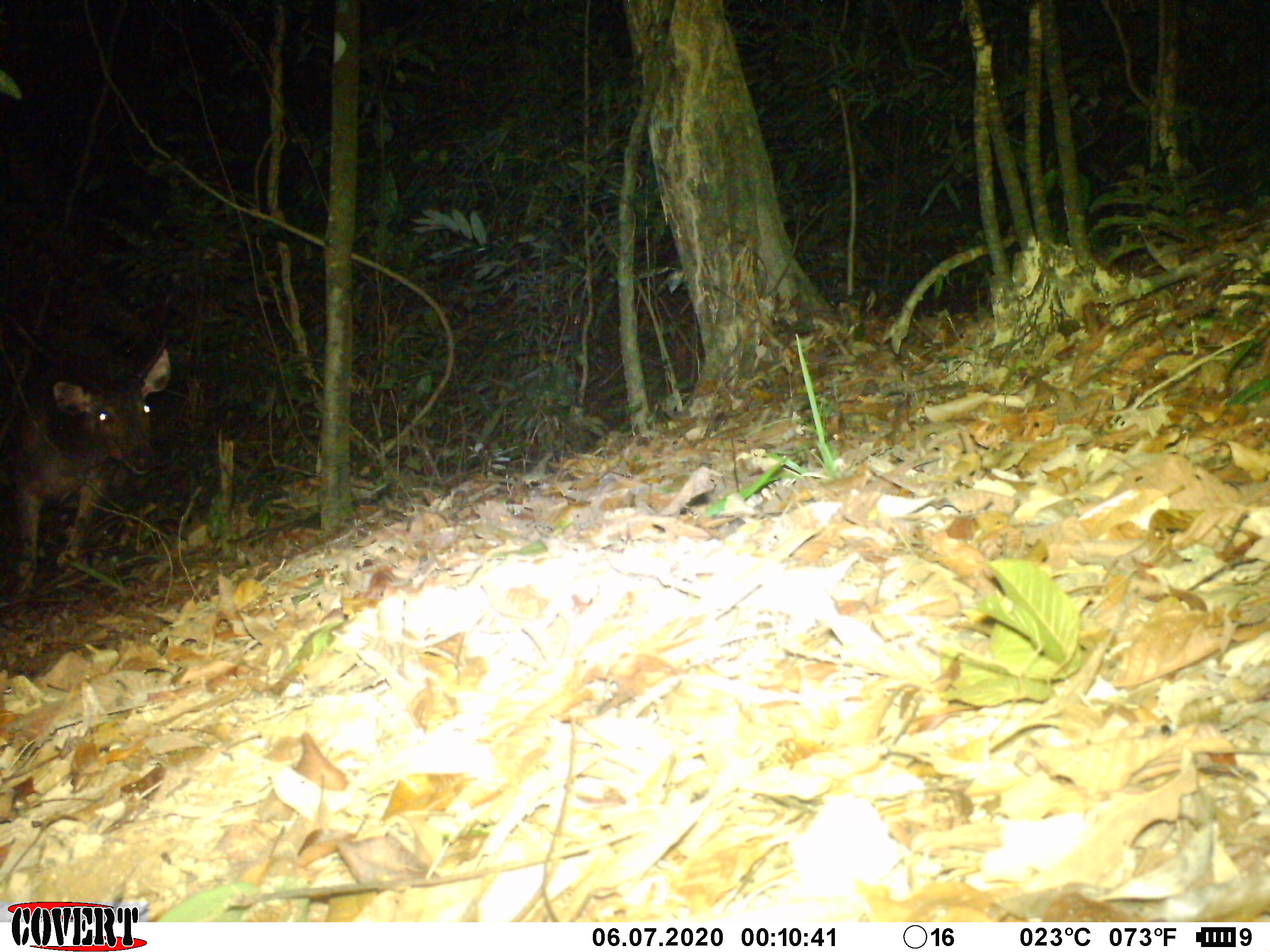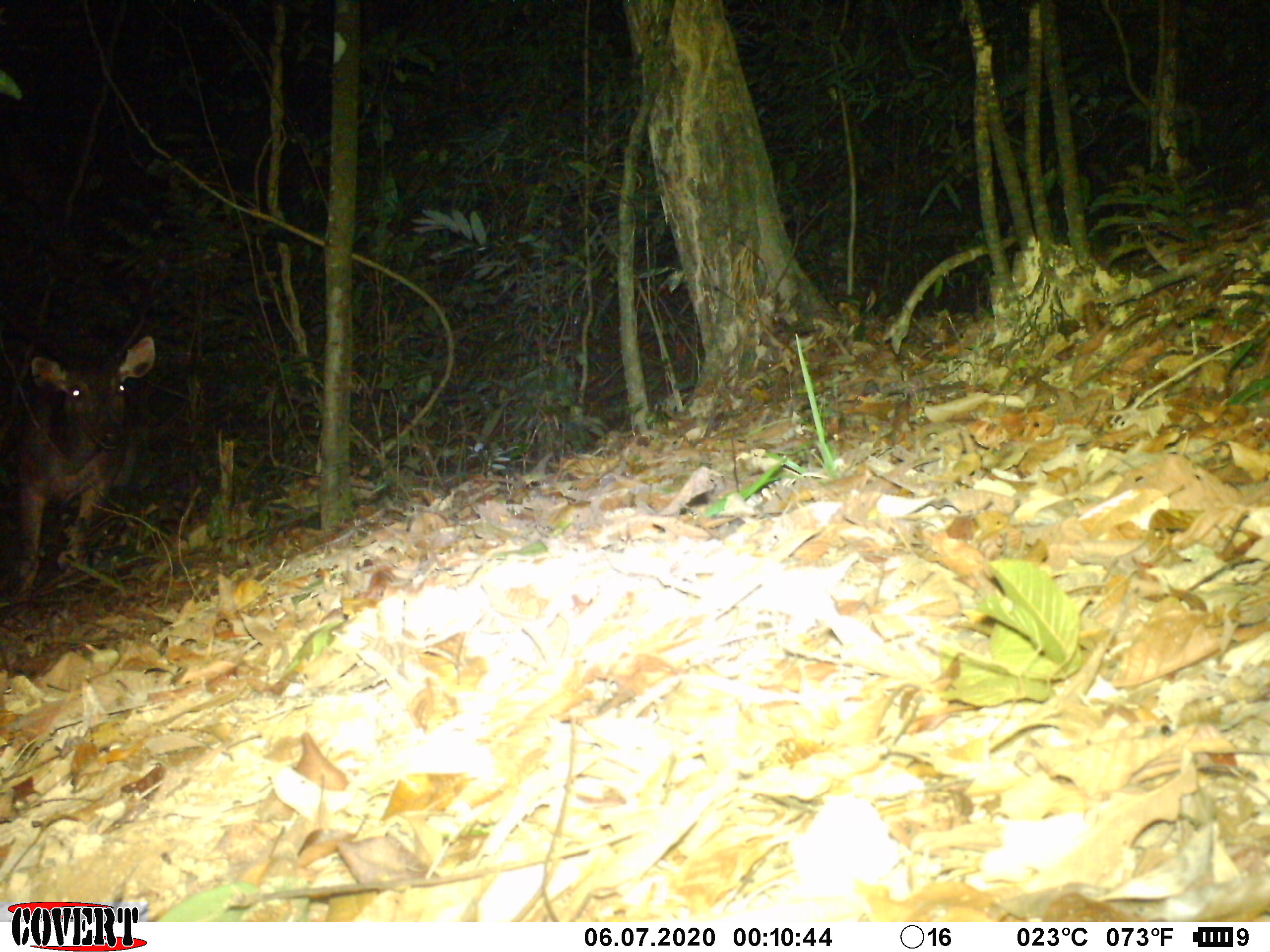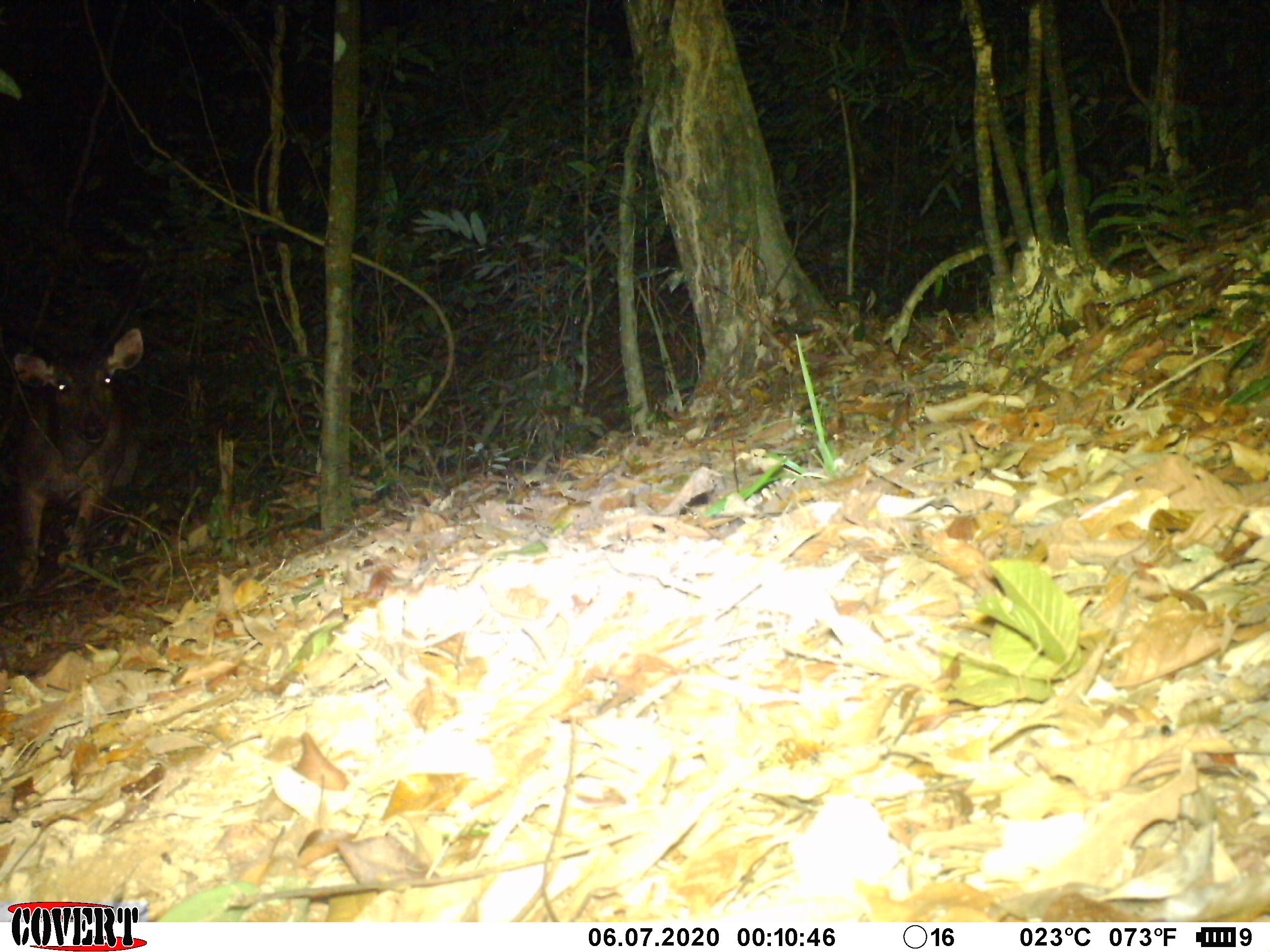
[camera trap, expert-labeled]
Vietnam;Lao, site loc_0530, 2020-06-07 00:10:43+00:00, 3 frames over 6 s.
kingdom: Animalia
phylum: Chordata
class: Mammalia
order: Artiodactyla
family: Cervidae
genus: Rusa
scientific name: Rusa unicolor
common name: sambar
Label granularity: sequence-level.